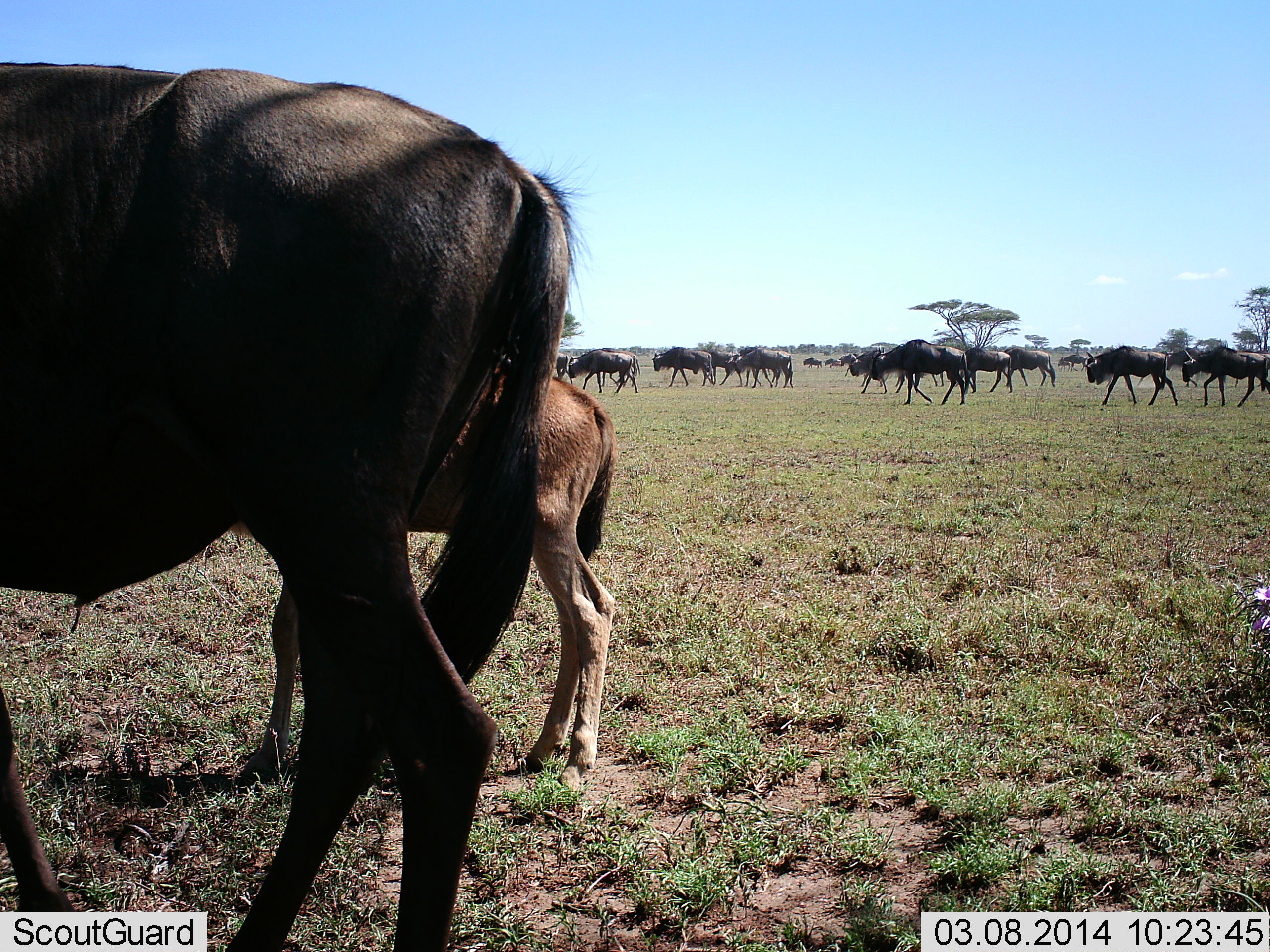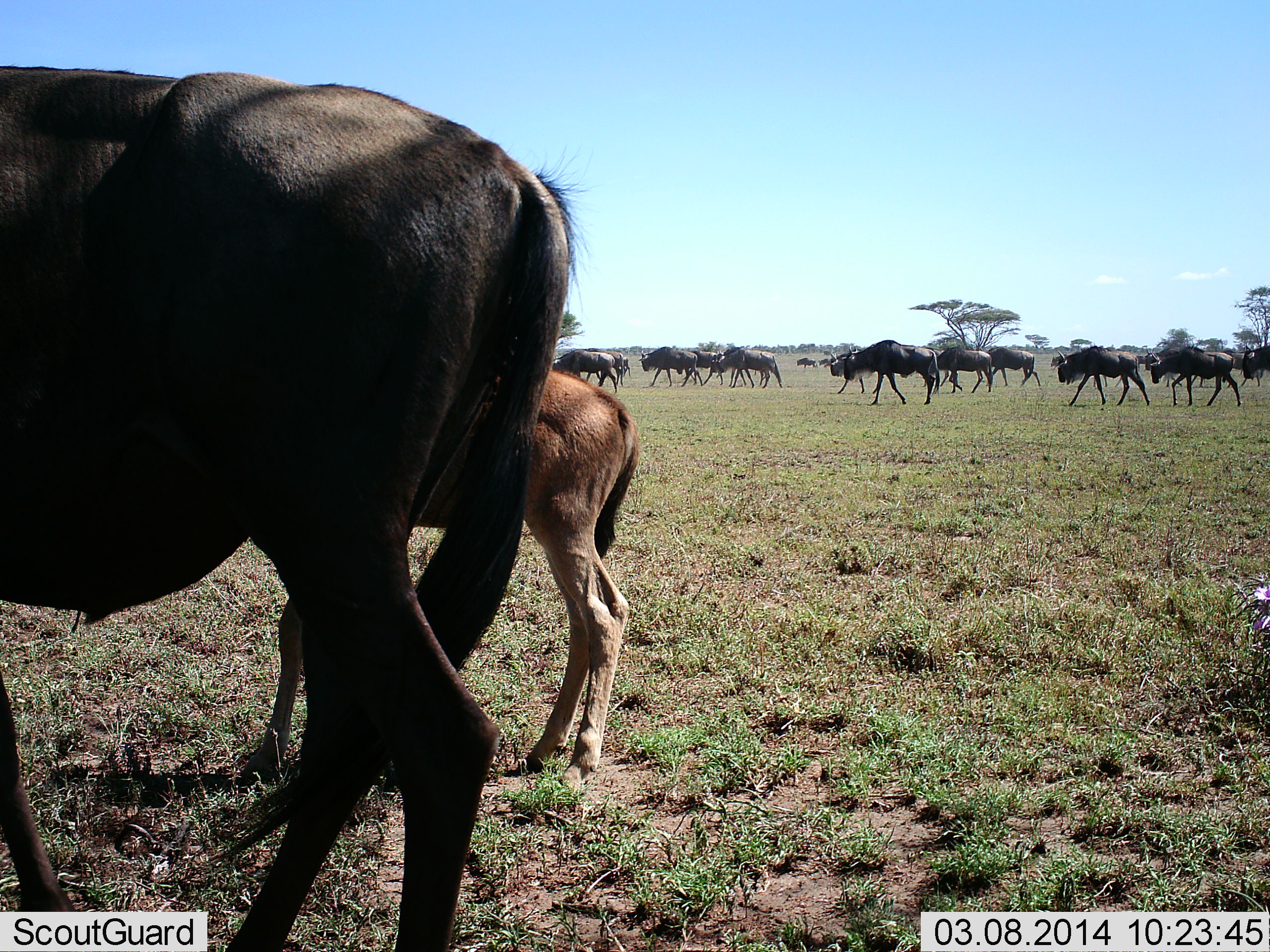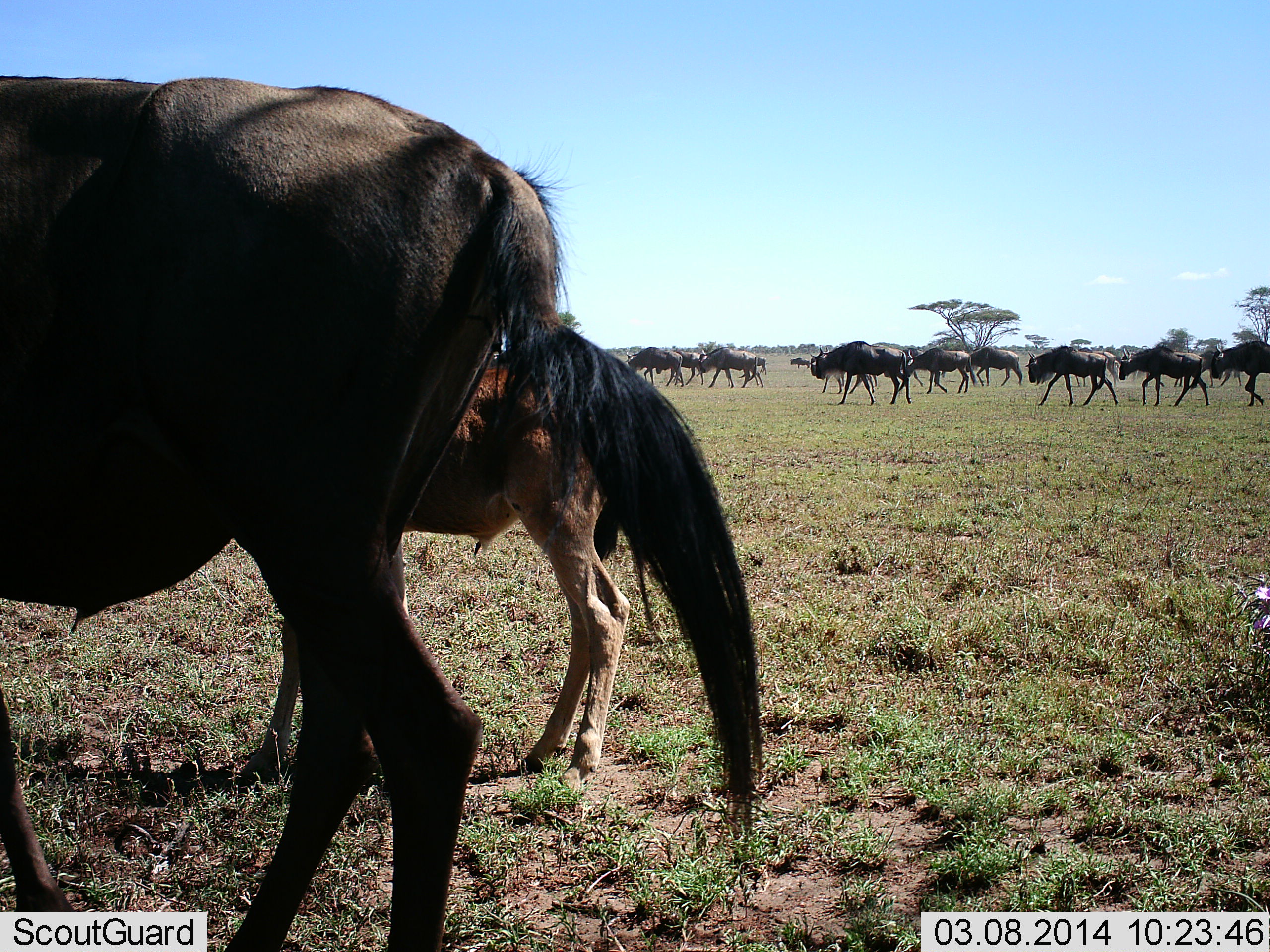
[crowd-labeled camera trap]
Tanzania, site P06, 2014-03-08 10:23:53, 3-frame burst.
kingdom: Animalia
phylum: Chordata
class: Mammalia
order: Artiodactyla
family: Bovidae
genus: Connochaetes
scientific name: Connochaetes taurinus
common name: blue wildebeest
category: wildebeest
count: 11-50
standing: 36%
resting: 0%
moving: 91%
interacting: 0%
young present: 91%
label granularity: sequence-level